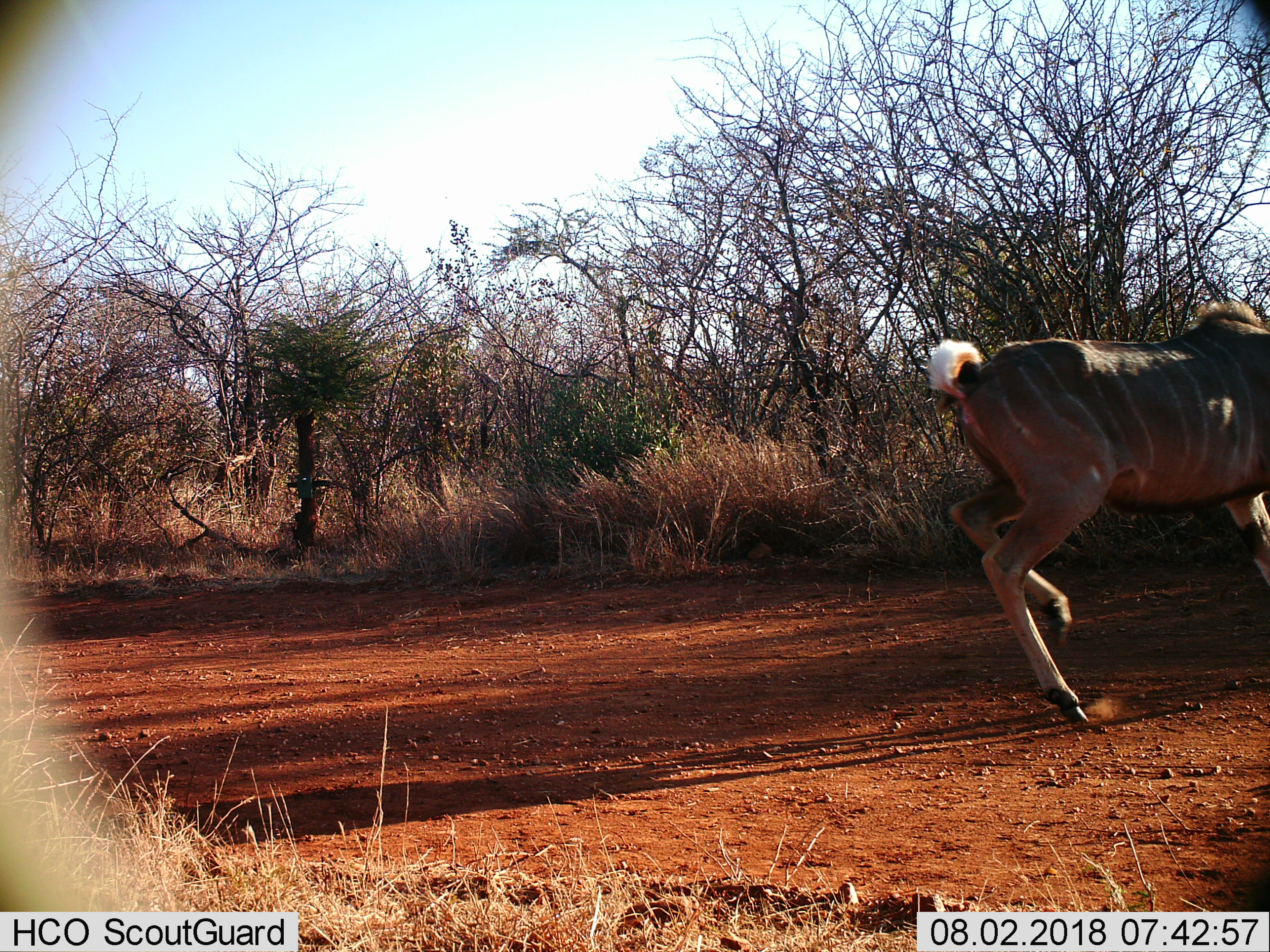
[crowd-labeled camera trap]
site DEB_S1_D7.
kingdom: Animalia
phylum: Chordata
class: Mammalia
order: Artiodactyla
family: Bovidae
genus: Tragelaphus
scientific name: Tragelaphus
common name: kudu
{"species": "kudu (Tragelaphus)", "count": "1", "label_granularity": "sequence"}